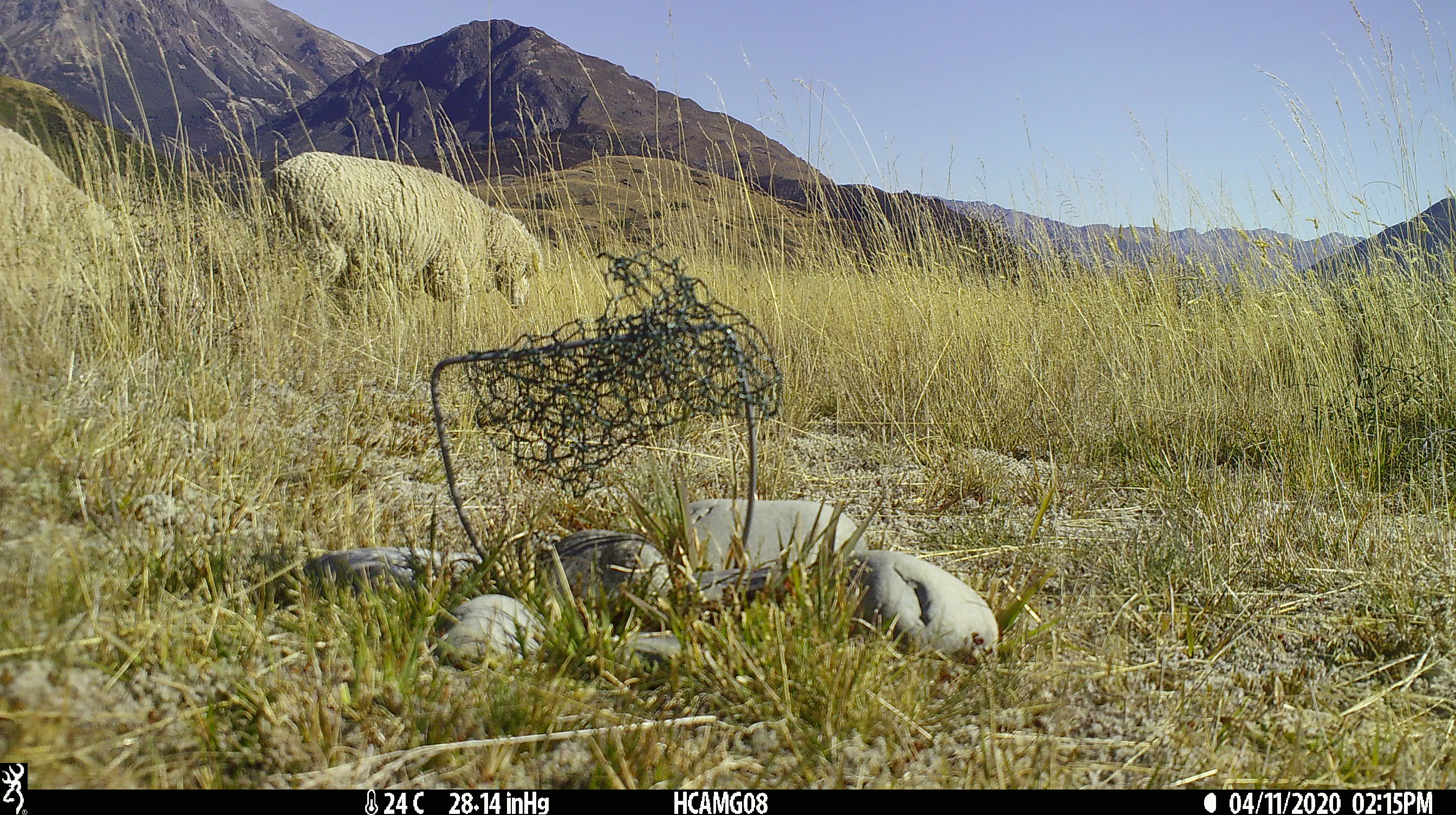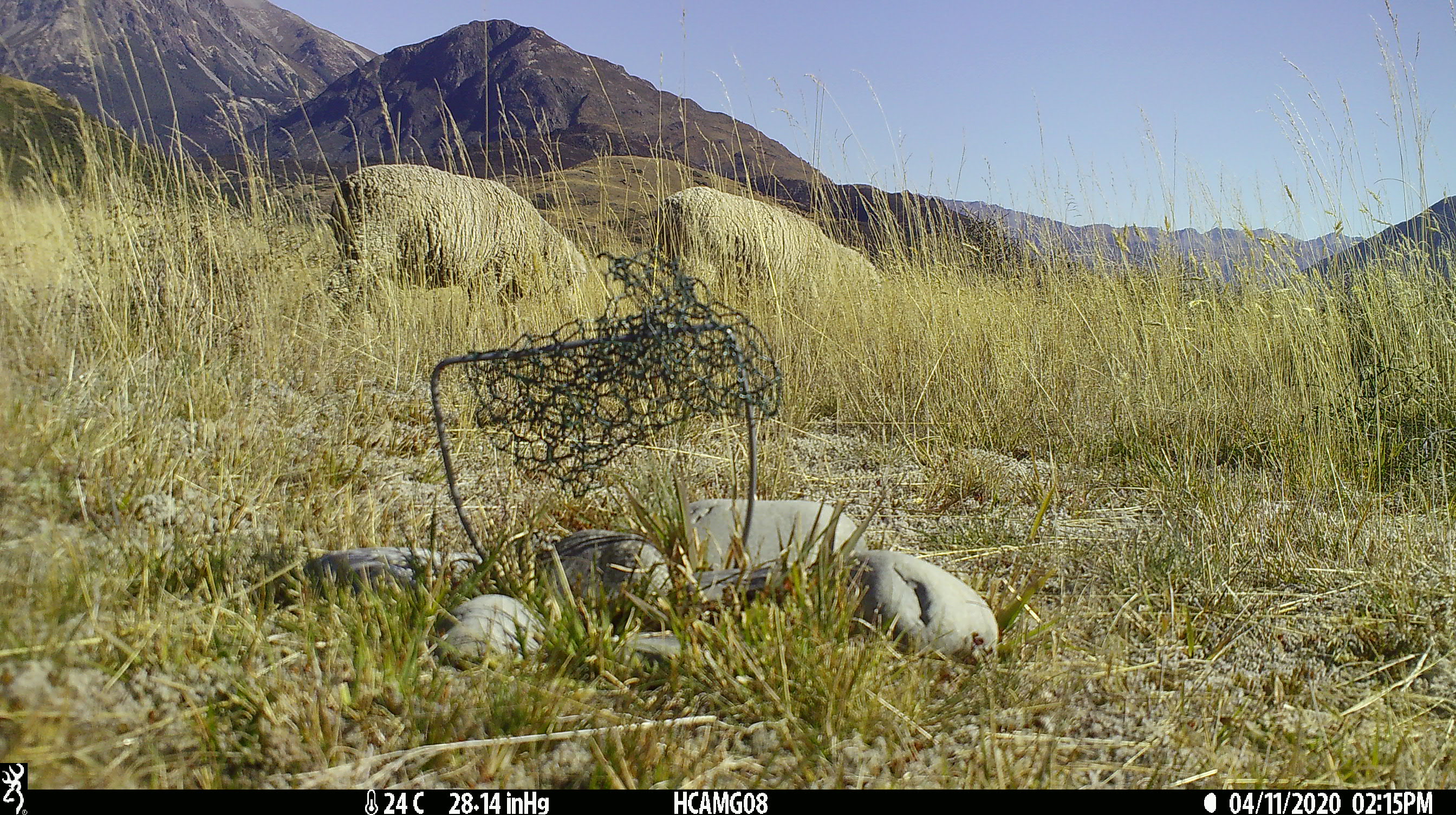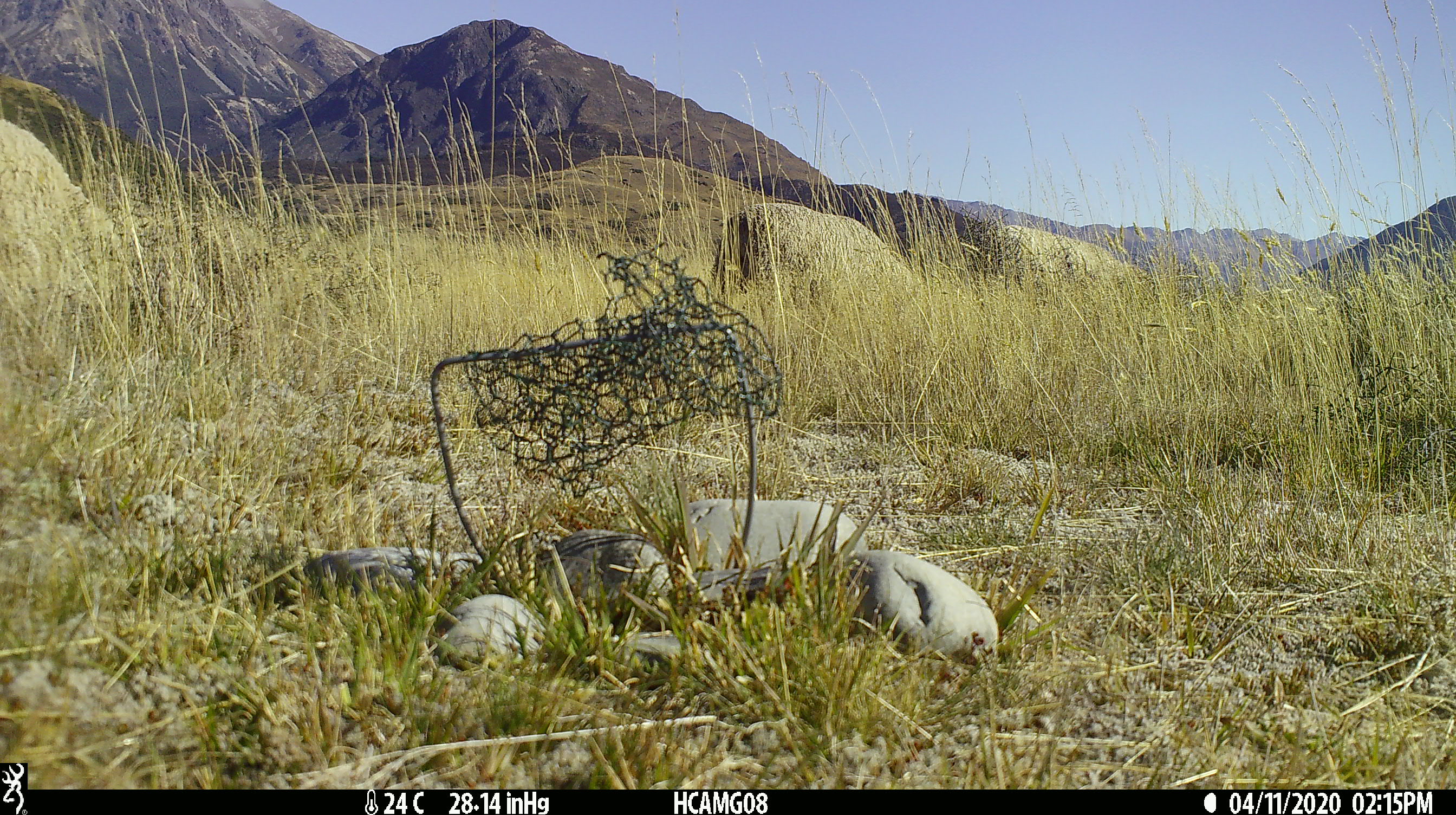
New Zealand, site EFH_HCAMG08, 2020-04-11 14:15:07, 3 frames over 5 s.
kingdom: Animalia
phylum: Chordata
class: Mammalia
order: Artiodactyla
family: Bovidae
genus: Ovis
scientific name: Ovis aries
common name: domestic sheep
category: sheep